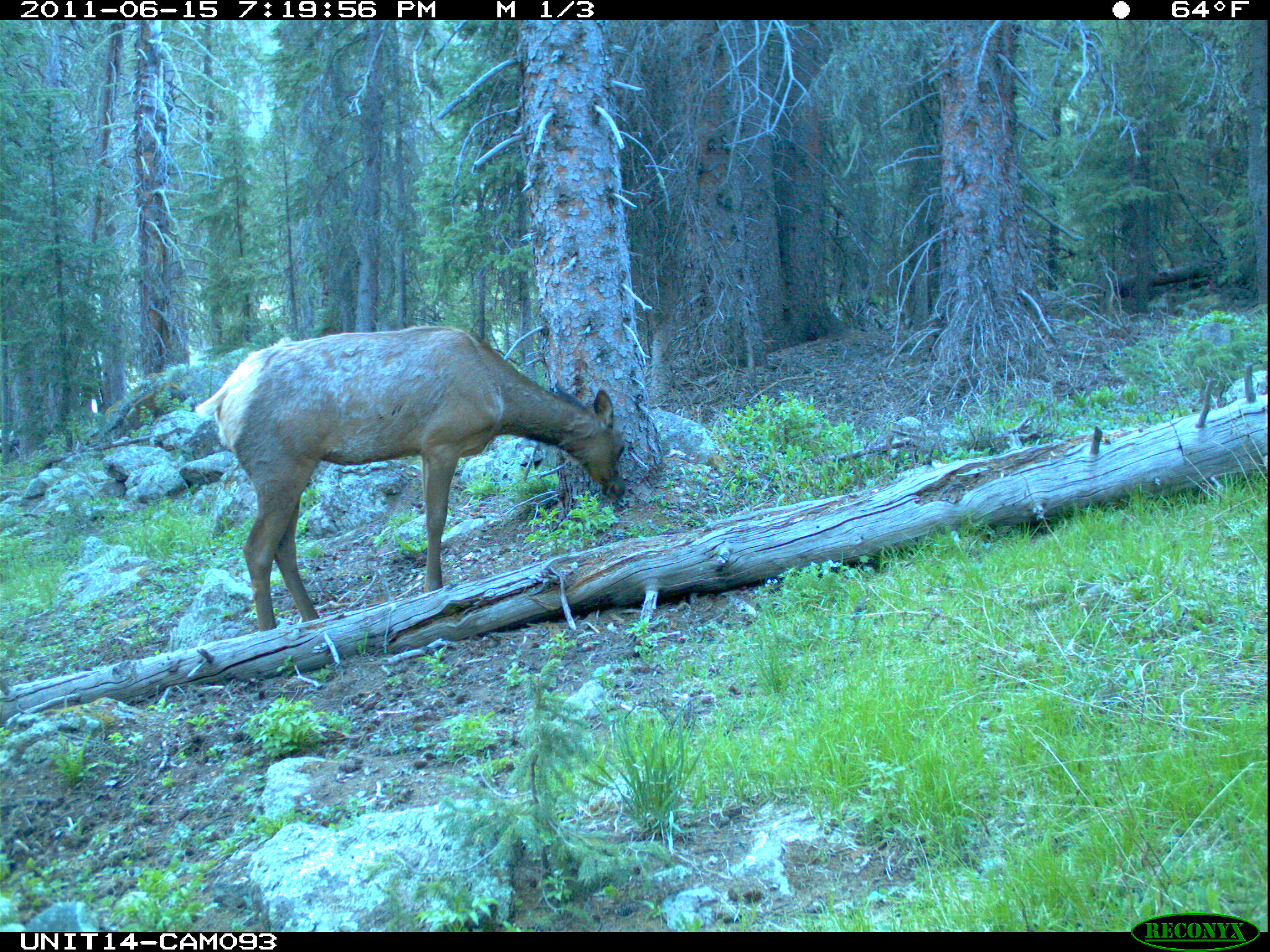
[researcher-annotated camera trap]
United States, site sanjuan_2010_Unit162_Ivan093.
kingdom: Animalia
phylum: Chordata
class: Mammalia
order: Artiodactyla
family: Cervidae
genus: Cervus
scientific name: Cervus elaphus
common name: red deer